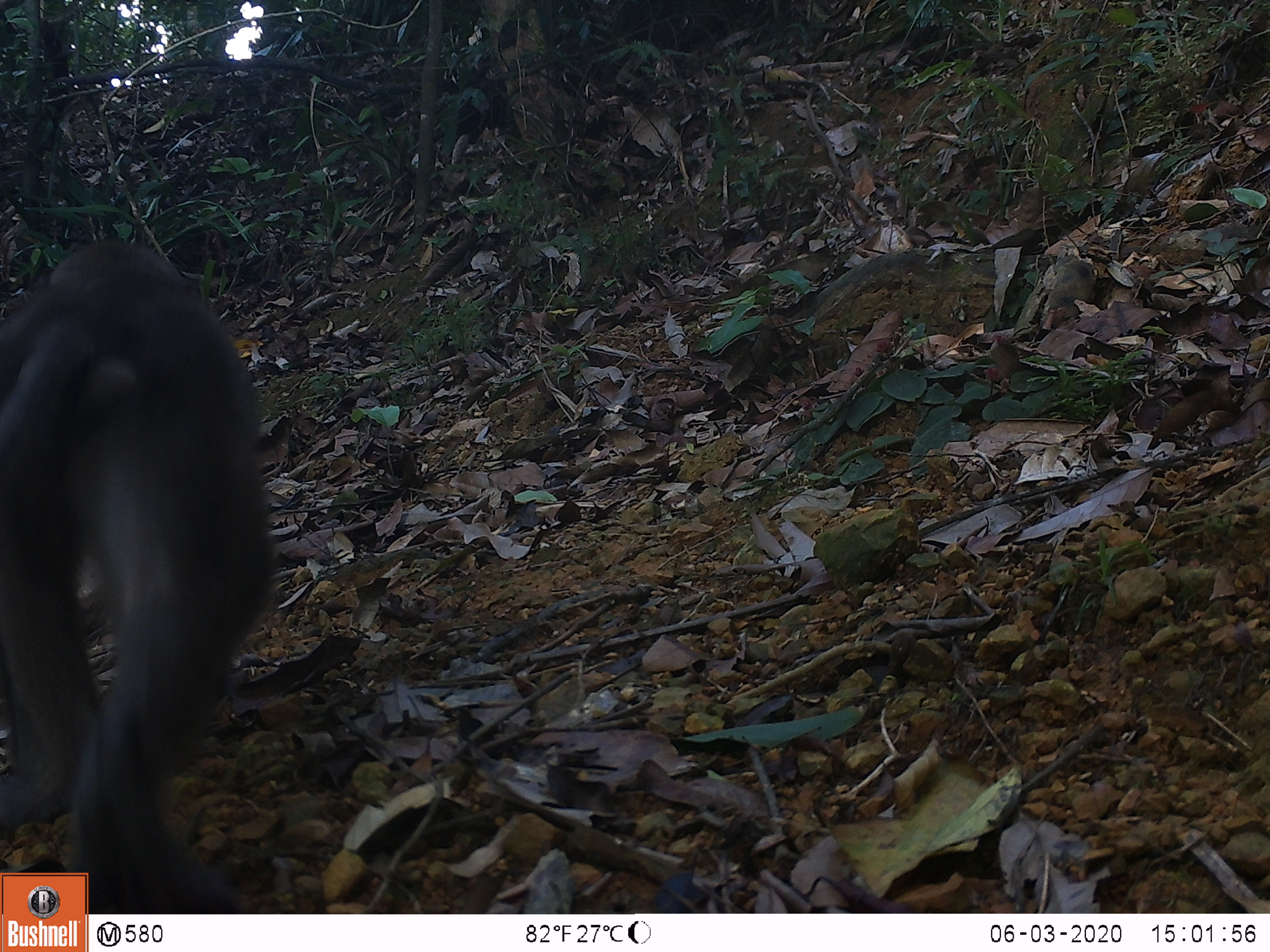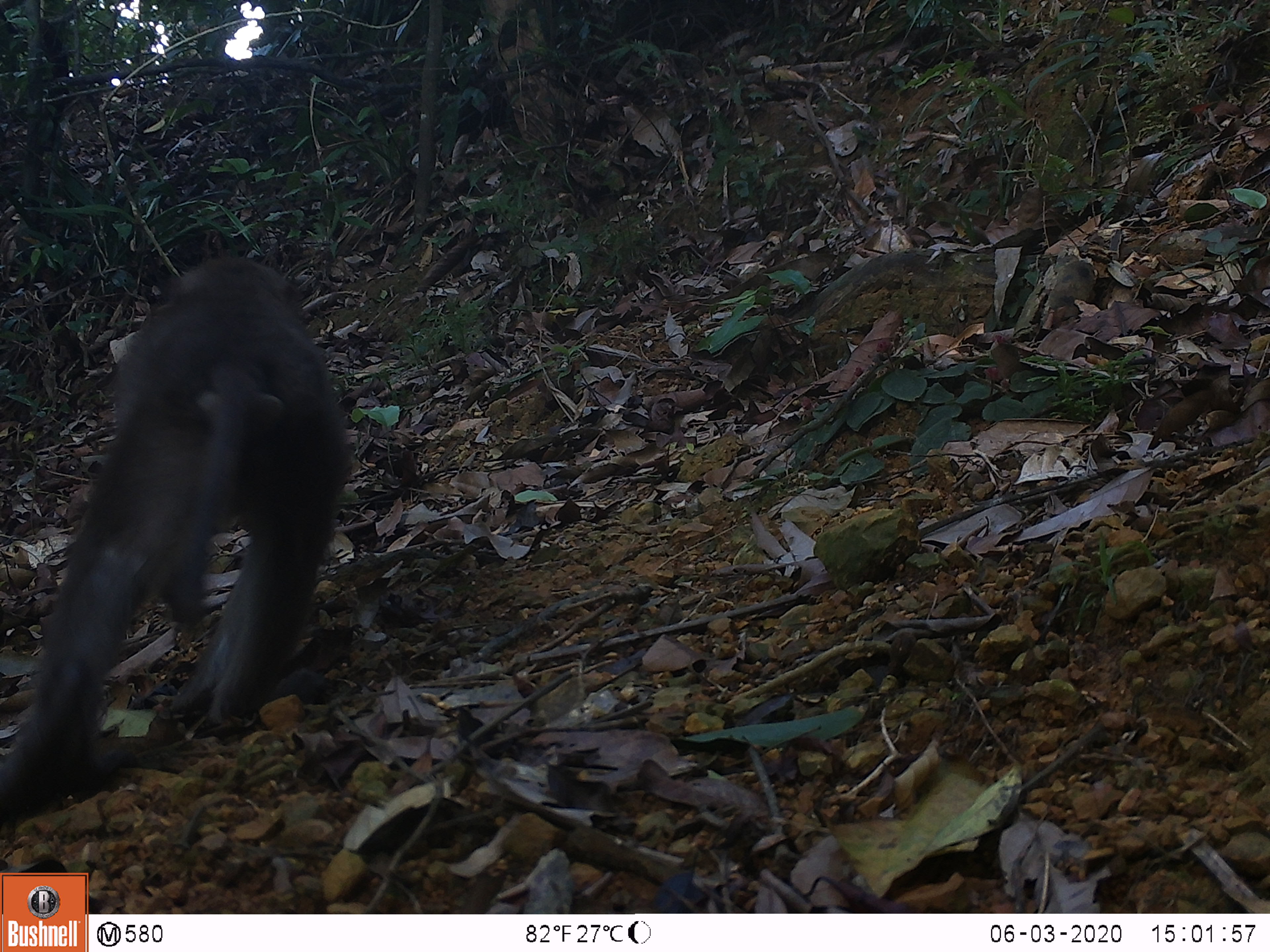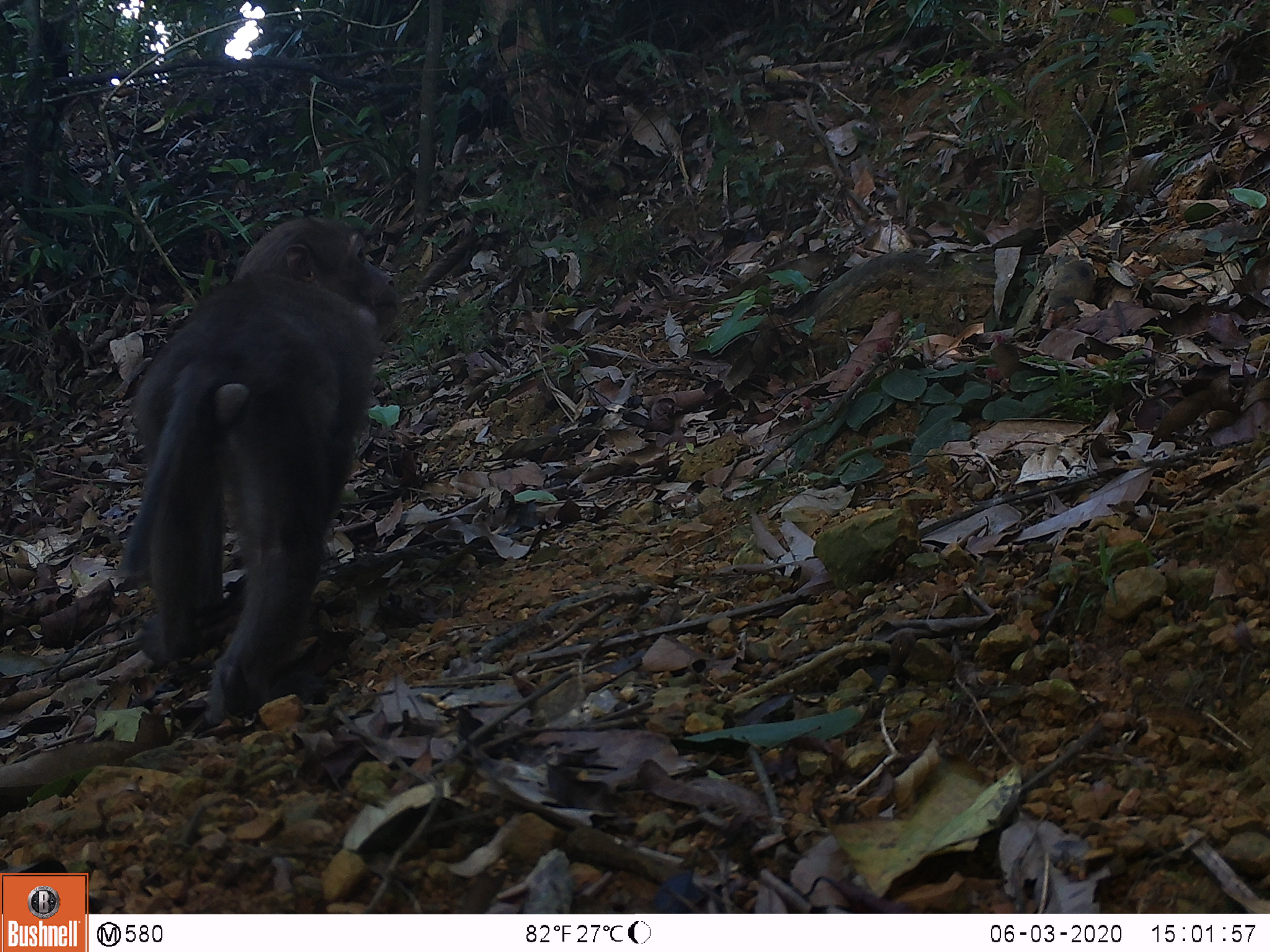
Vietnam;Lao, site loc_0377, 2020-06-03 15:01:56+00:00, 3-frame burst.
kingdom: Animalia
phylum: Chordata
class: Mammalia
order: Primates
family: Cercopithecidae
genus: Macaca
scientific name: Macaca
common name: macaques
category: assam or rhesus macaque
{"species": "assam or rhesus macaque (macaques) (Macaca)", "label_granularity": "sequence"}